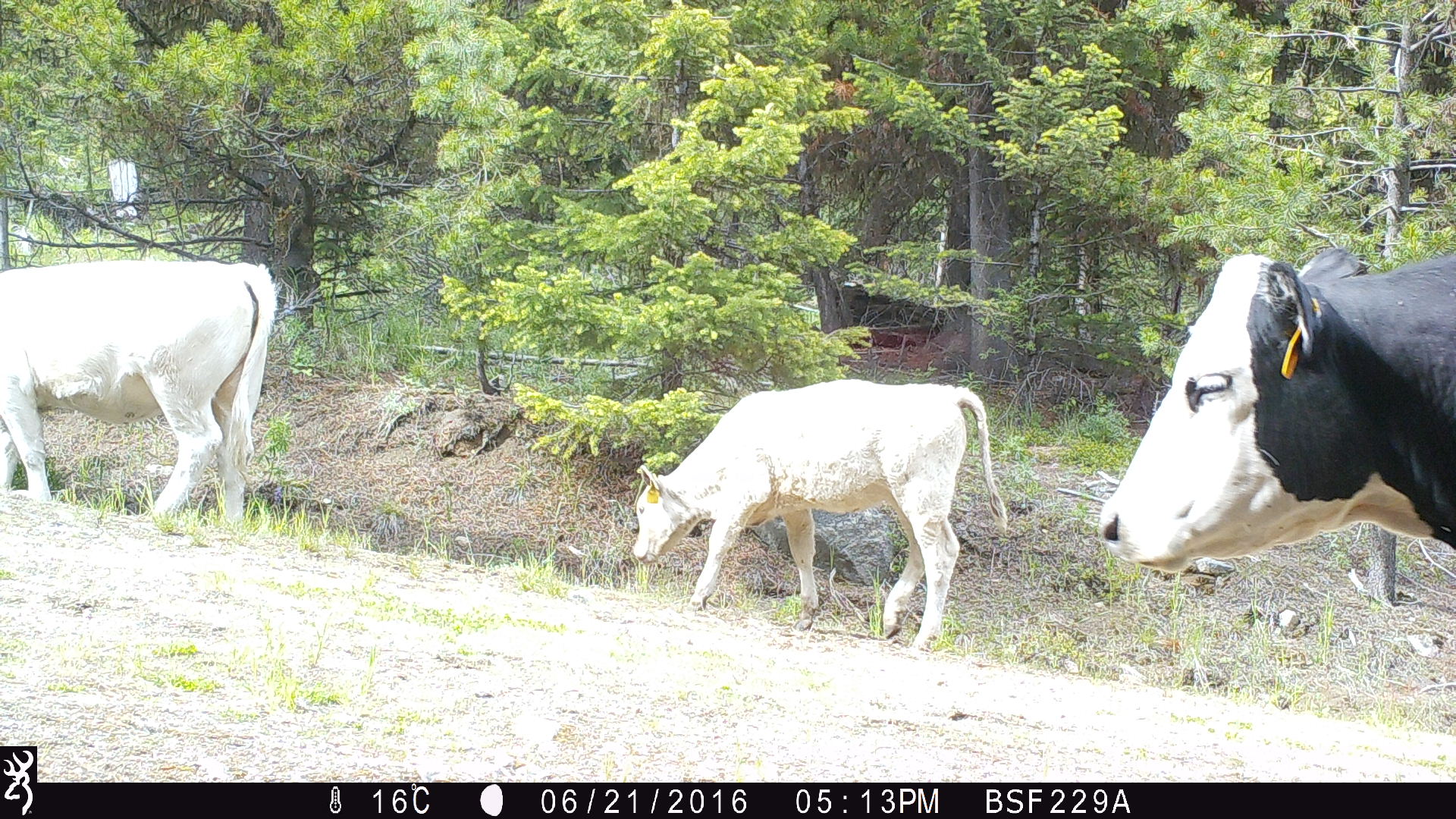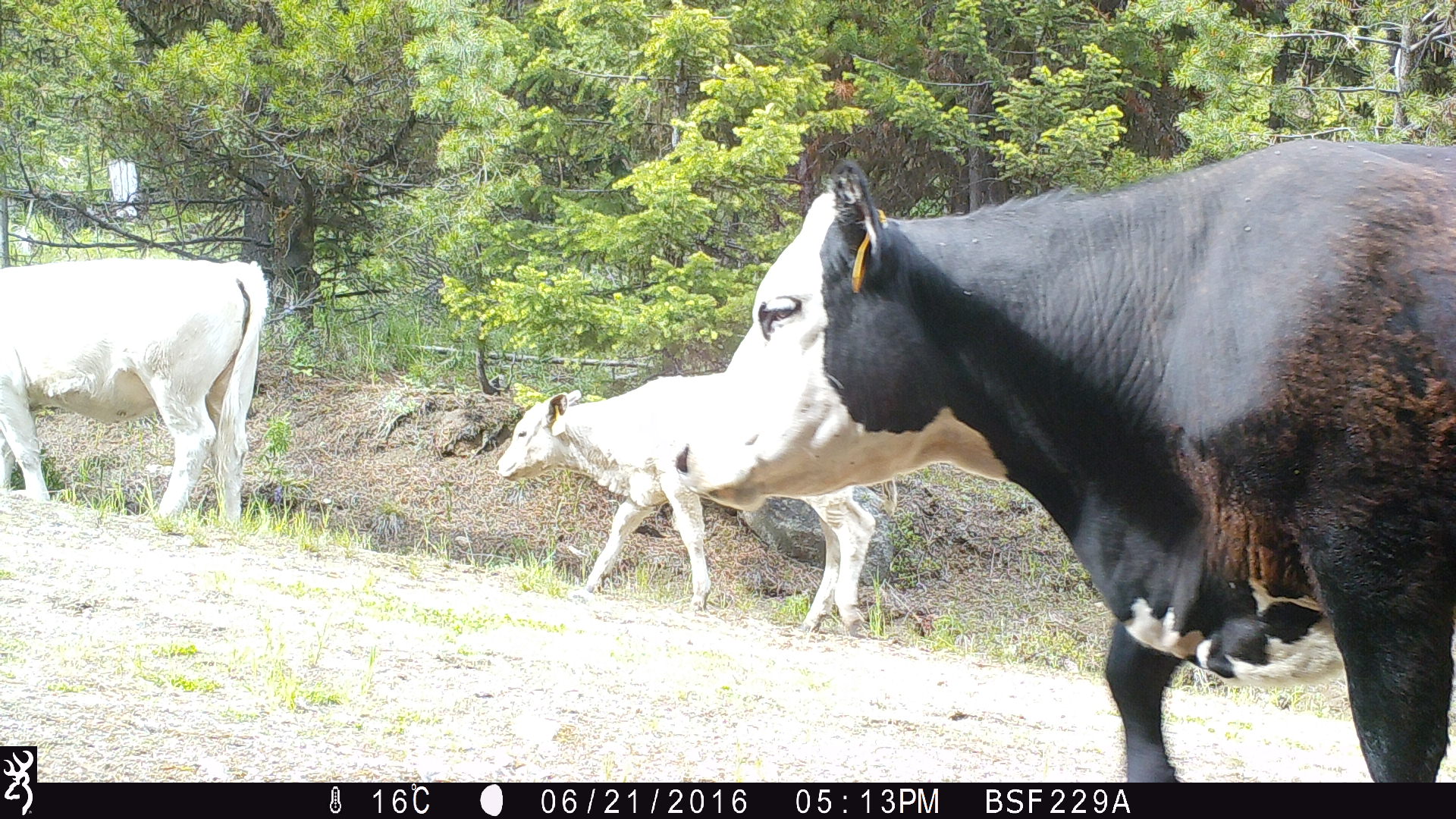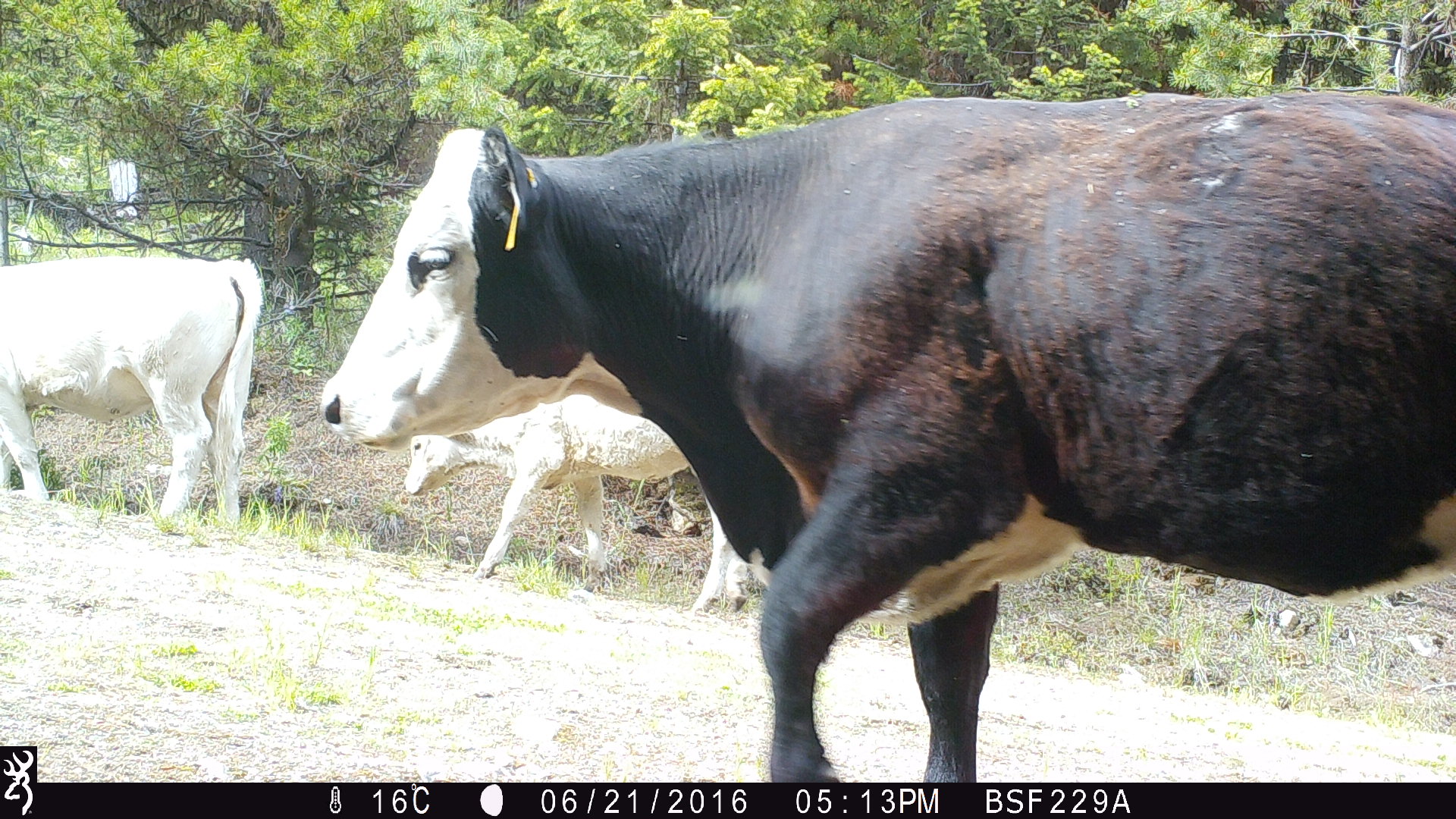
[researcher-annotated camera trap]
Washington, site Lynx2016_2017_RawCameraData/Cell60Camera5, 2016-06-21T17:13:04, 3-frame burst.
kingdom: Animalia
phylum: Chordata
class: Mammalia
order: Artiodactyla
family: Bovidae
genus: Bos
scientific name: Bos taurus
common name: domestic cattle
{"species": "domestic cattle (Bos taurus)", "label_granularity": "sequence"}